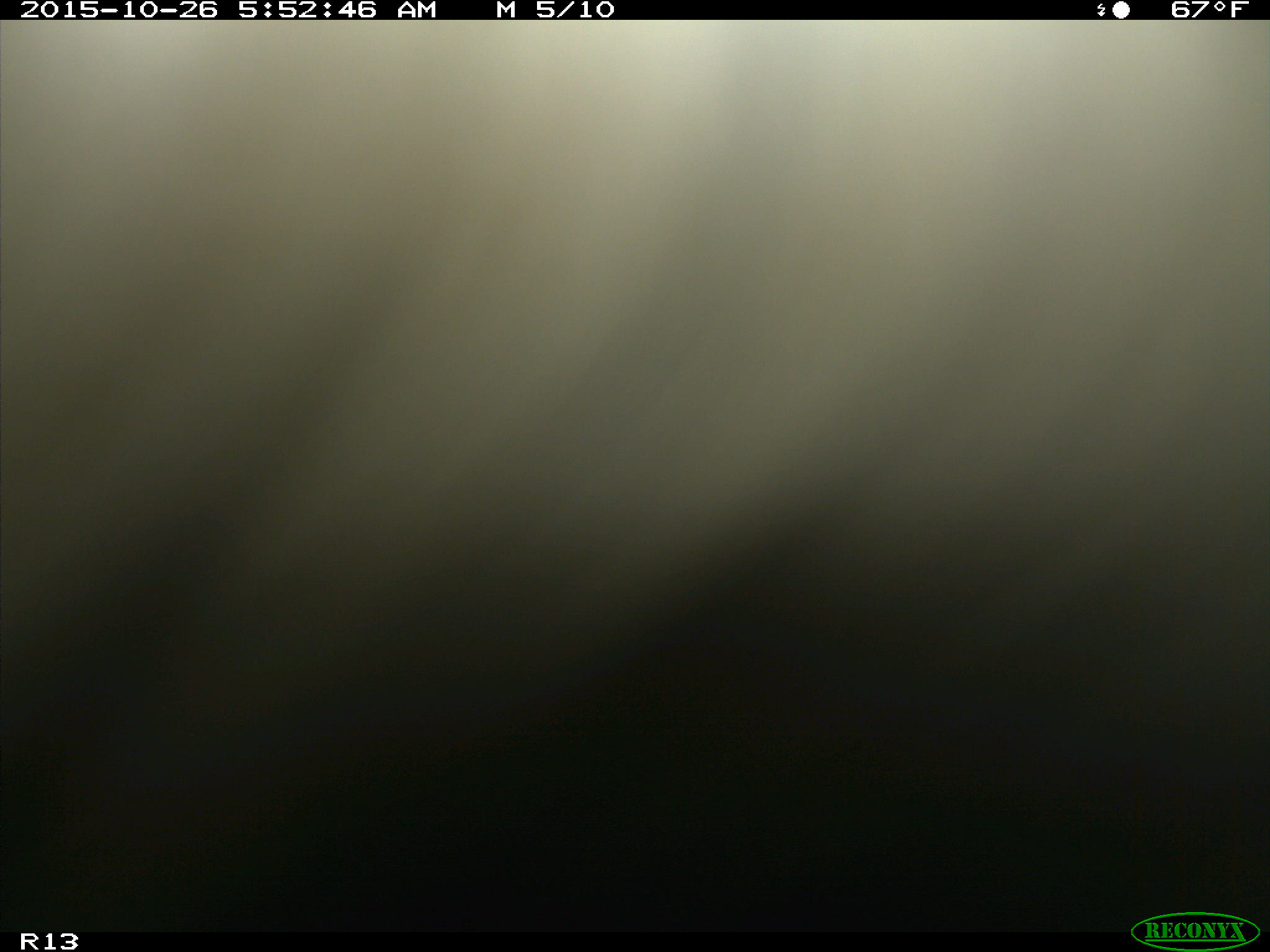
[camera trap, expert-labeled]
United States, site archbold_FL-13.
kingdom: Animalia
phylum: Chordata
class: Mammalia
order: Artiodactyla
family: Bovidae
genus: Bos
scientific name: Bos taurus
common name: domestic cow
Bos taurus (domestic cow).